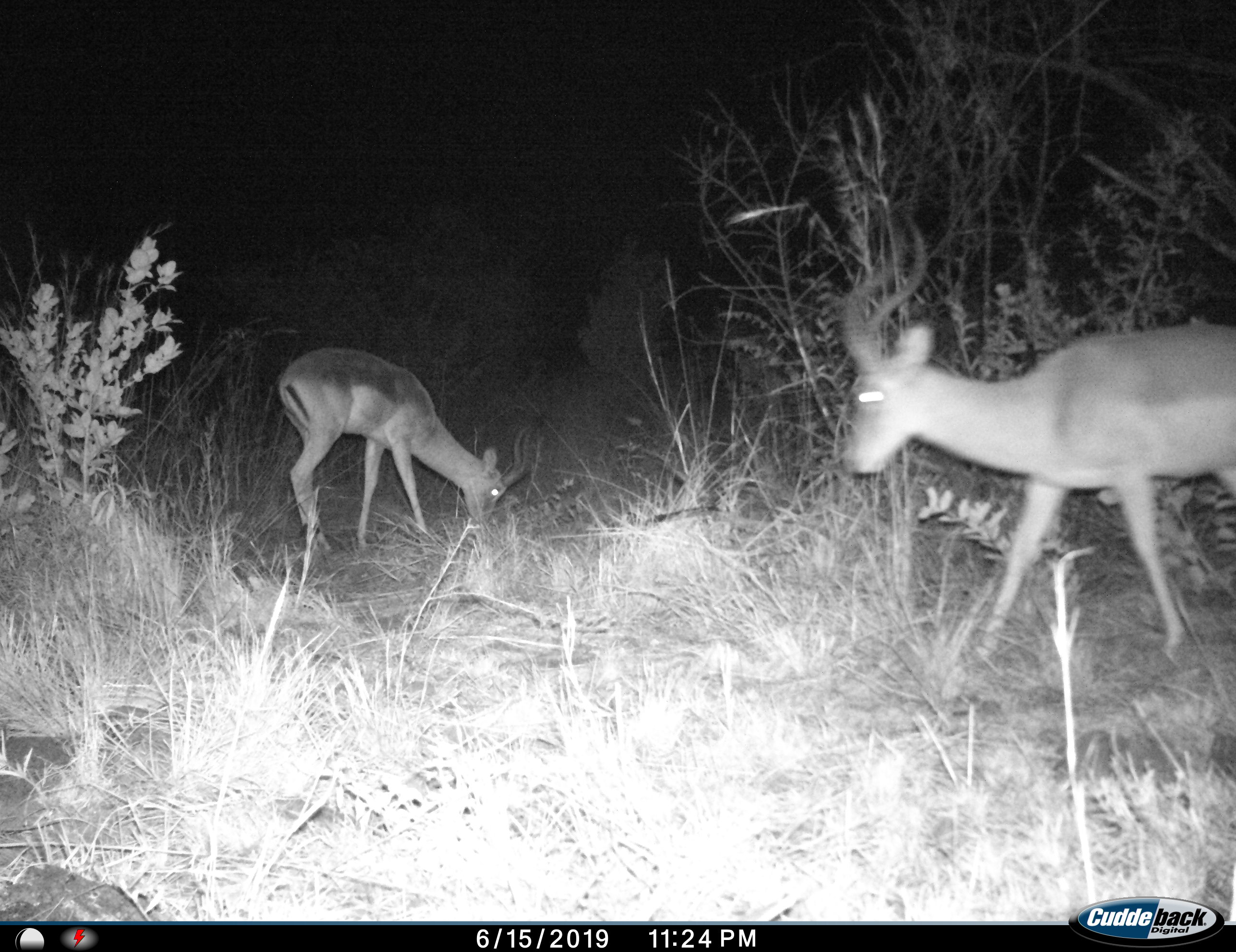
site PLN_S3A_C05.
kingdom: Animalia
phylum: Chordata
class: Mammalia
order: Artiodactyla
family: Bovidae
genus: Aepyceros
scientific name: Aepyceros melampus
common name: impala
Impala (Aepyceros melampus), count 2. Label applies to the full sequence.